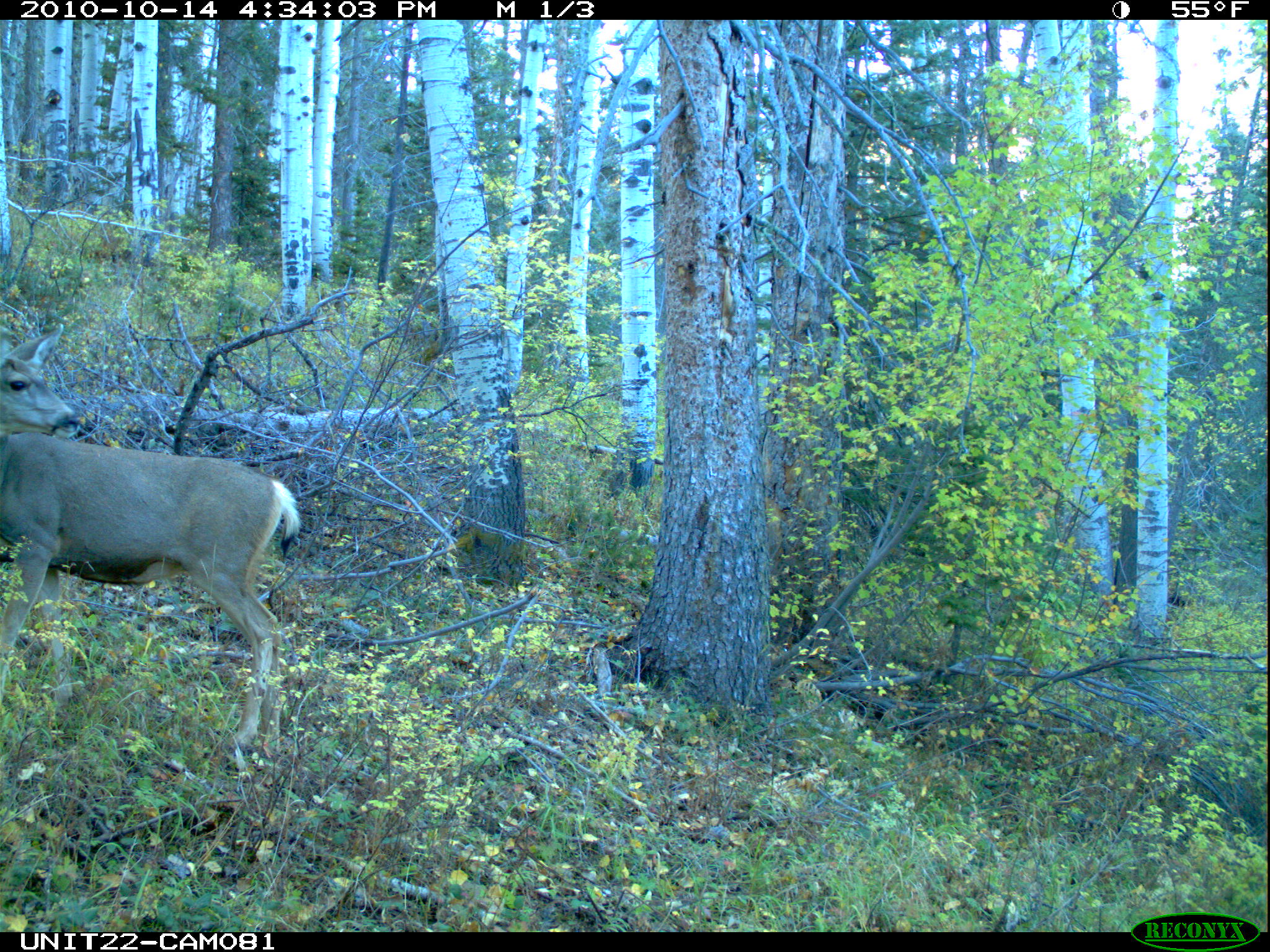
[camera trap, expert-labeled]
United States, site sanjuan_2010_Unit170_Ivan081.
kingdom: Animalia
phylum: Chordata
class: Mammalia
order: Artiodactyla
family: Cervidae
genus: Odocoileus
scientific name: Odocoileus hemionus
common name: mule deer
Odocoileus hemionus (mule deer).